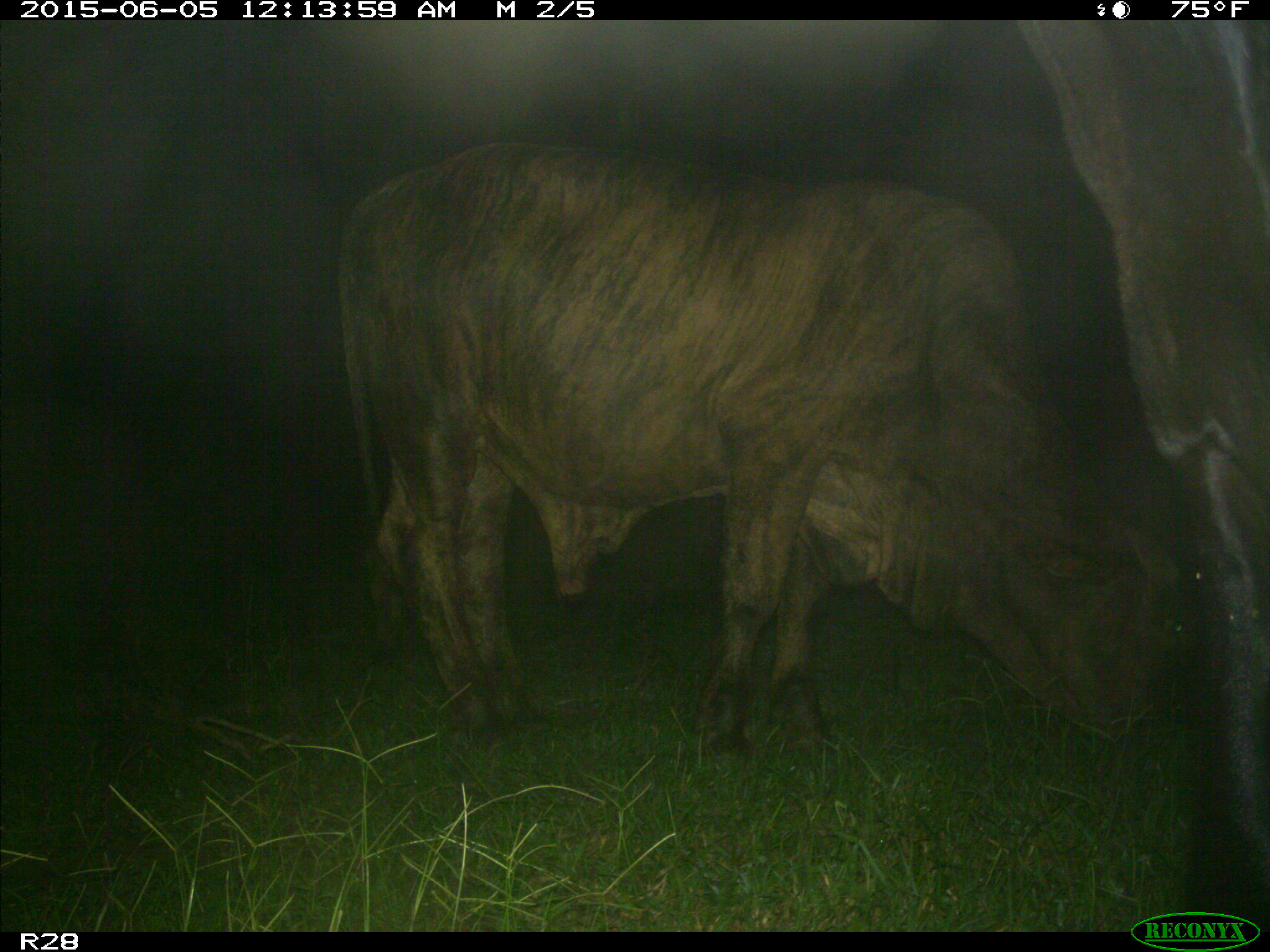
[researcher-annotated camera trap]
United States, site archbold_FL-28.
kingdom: Animalia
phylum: Chordata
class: Mammalia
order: Artiodactyla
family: Bovidae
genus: Bos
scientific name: Bos taurus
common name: domestic cow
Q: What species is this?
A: Bos taurus (domestic cow).